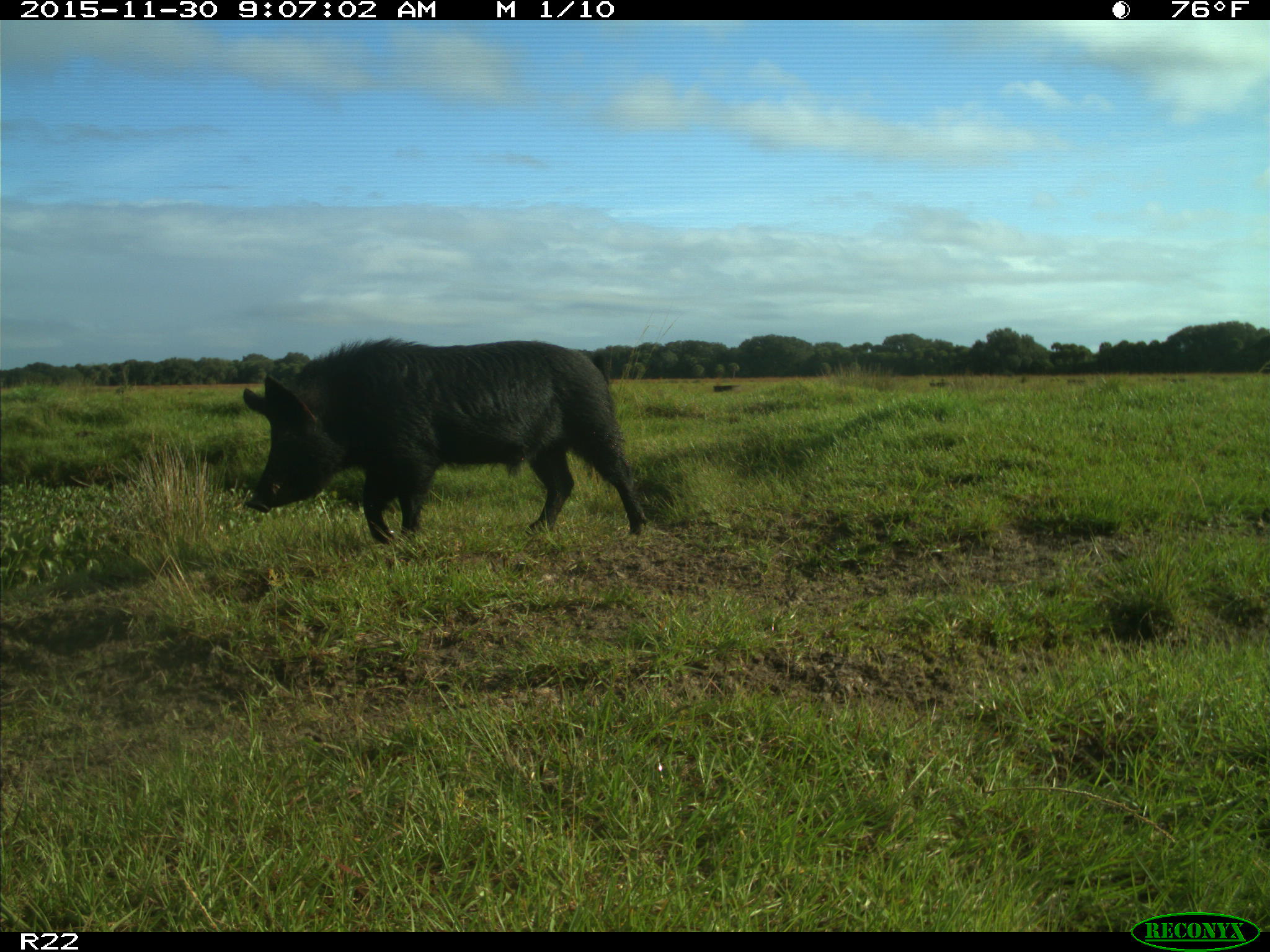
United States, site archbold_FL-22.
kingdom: Animalia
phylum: Chordata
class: Mammalia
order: Artiodactyla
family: Suidae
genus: Sus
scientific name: Sus scrofa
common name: wild boar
Sus scrofa (wild boar).